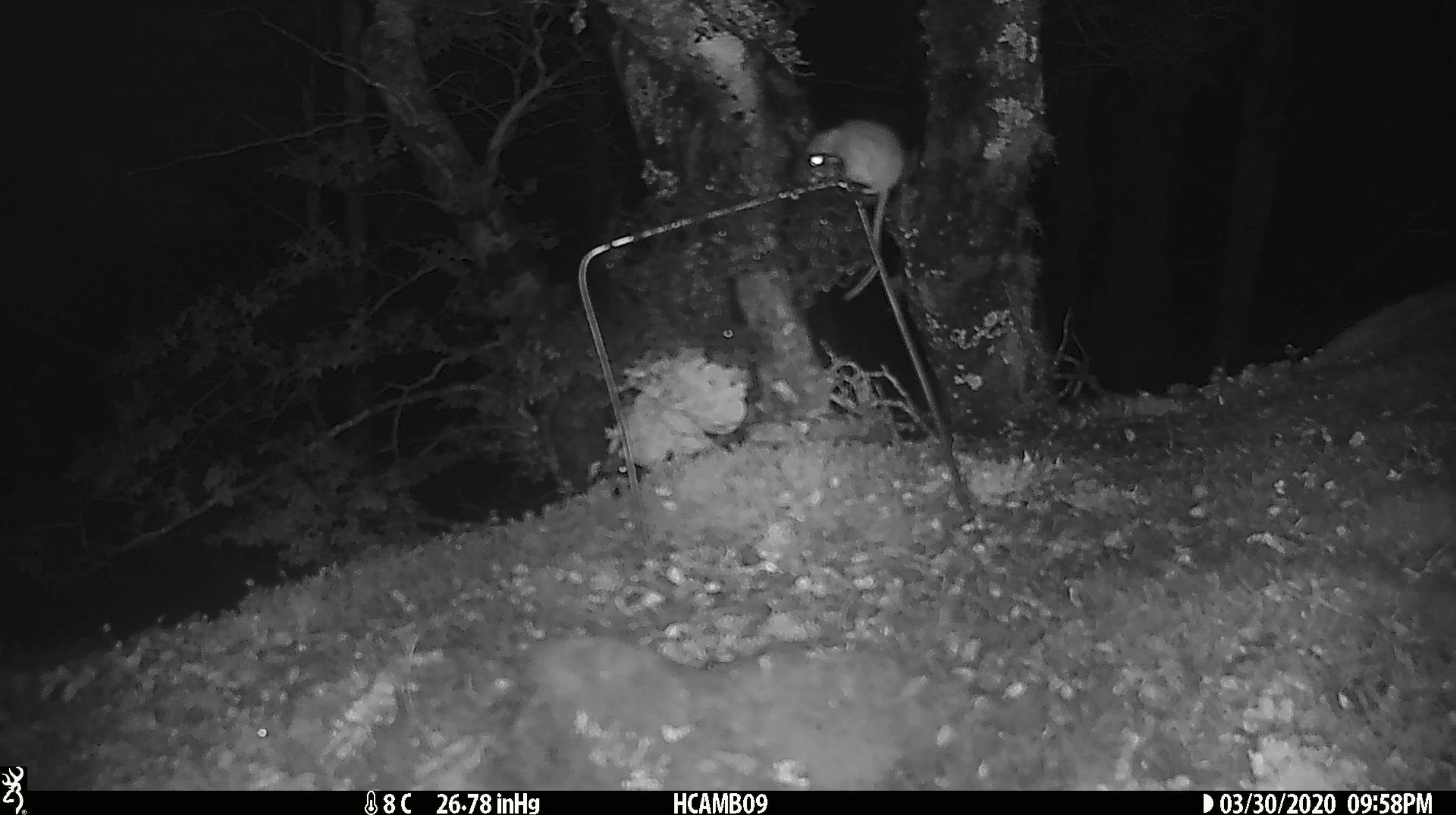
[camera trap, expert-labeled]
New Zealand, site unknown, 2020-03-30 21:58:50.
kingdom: Animalia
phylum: Chordata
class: Mammalia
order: Rodentia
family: Muridae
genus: Mus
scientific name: Mus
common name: mouse